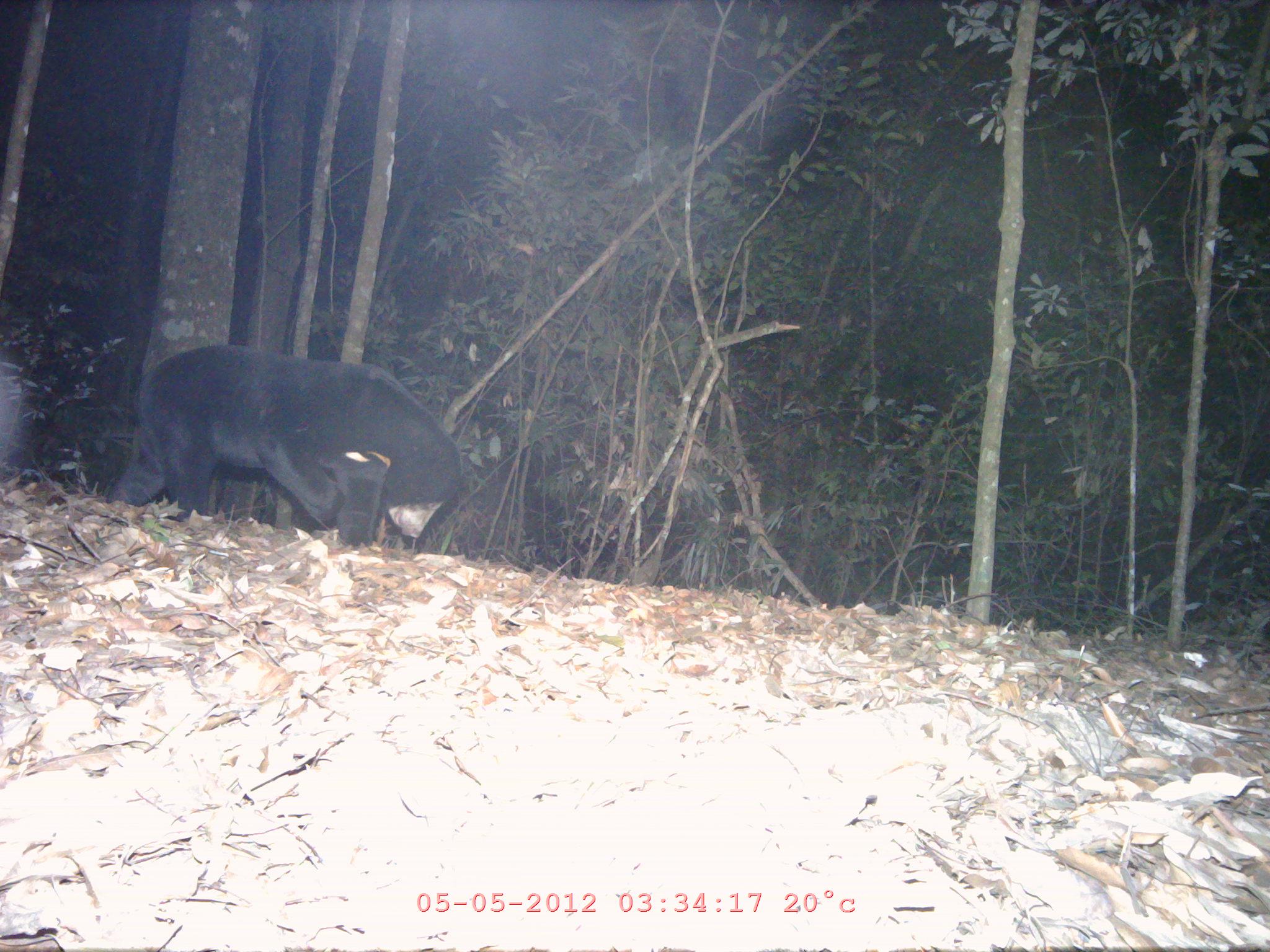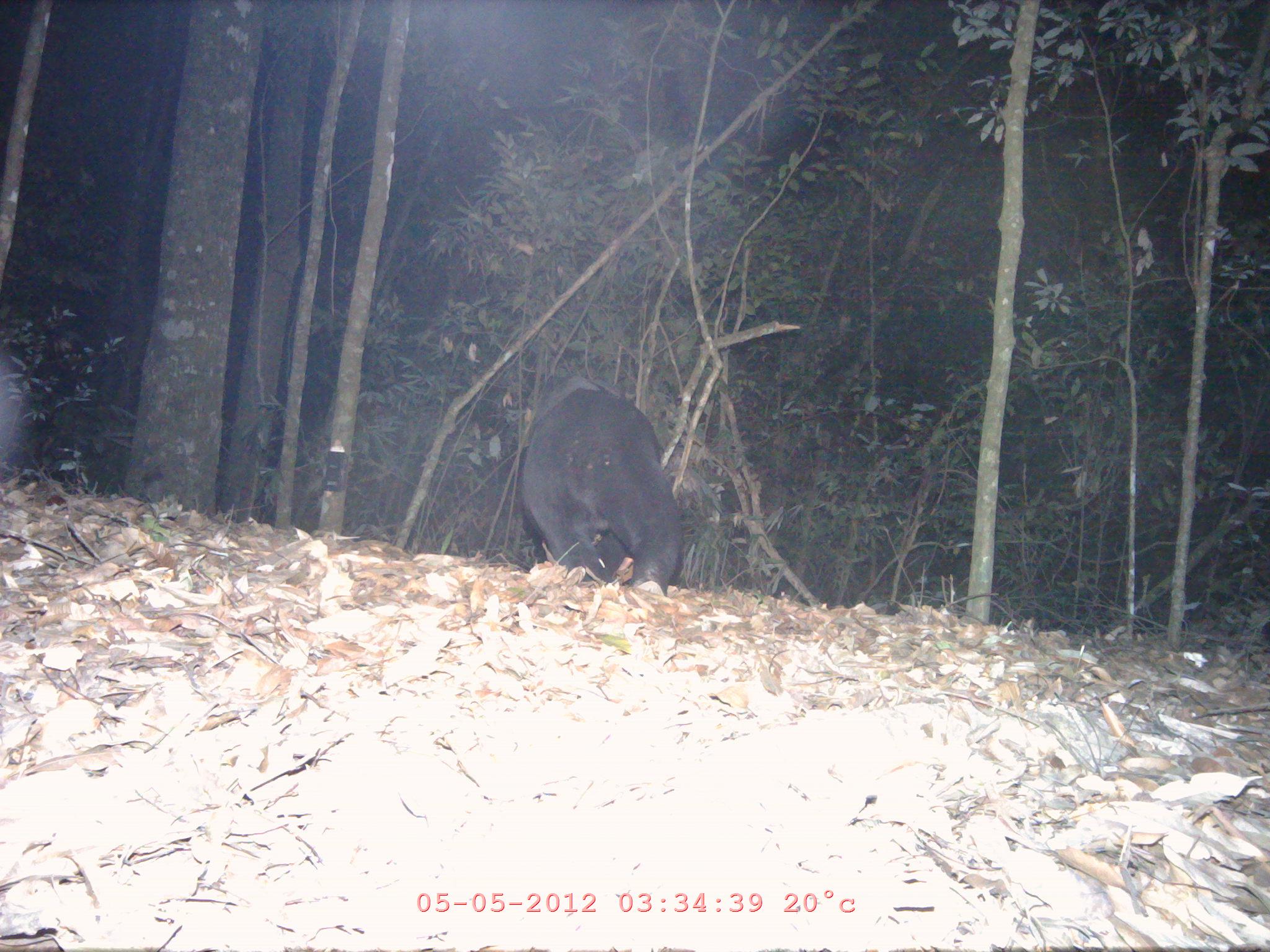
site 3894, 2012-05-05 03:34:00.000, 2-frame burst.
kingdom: Animalia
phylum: Chordata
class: Mammalia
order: Carnivora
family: Ursidae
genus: Helarctos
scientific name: Helarctos malayanus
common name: sun bear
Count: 1.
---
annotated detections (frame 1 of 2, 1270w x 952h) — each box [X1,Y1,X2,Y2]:
helarctos malayanus: [106,344,464,551]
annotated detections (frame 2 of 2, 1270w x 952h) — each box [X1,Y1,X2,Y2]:
helarctos malayanus: [519,376,682,599]